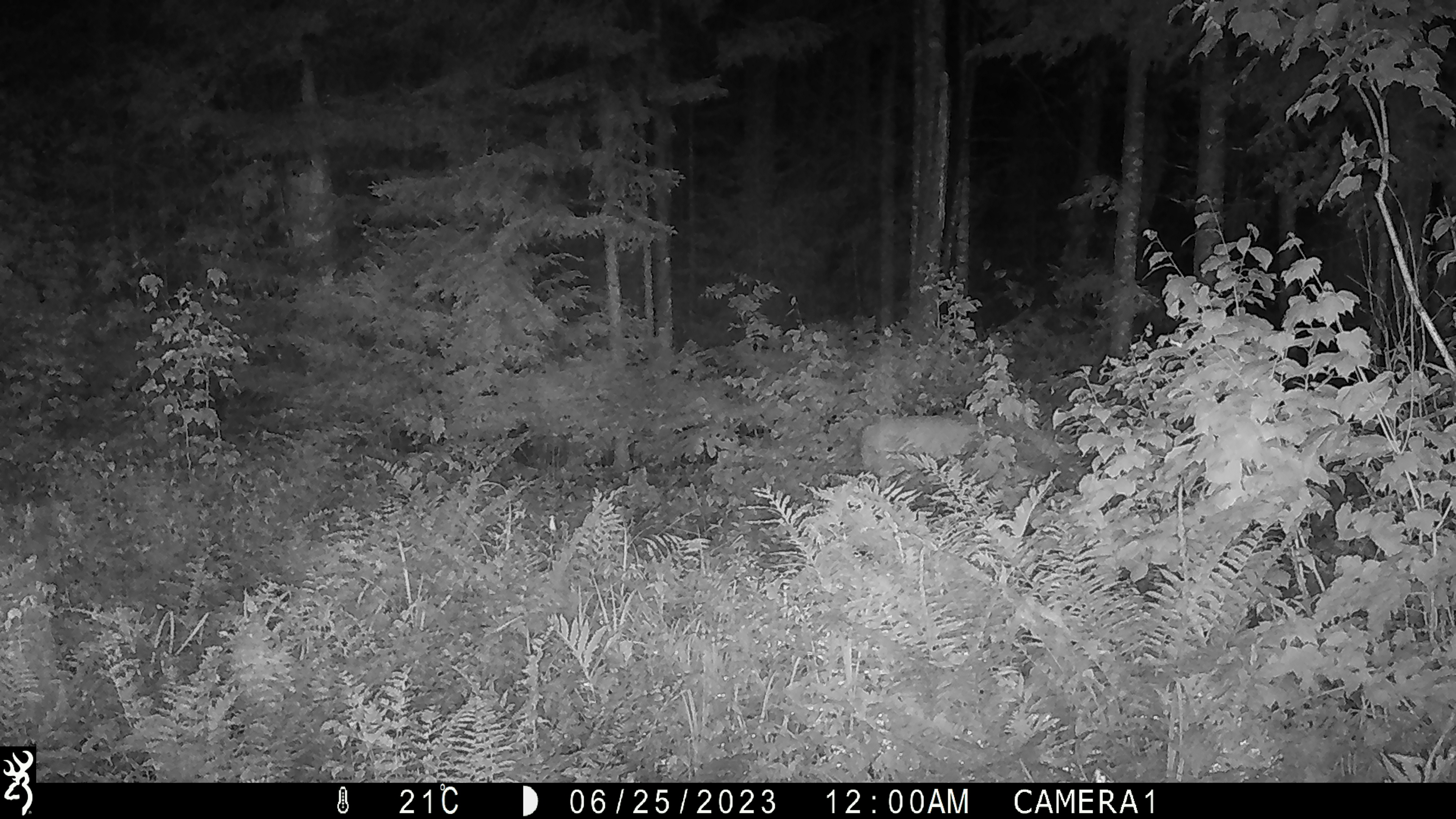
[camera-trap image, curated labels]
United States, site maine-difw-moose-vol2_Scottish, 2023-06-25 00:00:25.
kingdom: Animalia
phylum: Chordata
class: Mammalia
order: Artiodactyla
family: Cervidae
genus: Odocoileus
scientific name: Odocoileus virginianus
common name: white-tailed deer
White-tailed deer (Odocoileus virginianus).